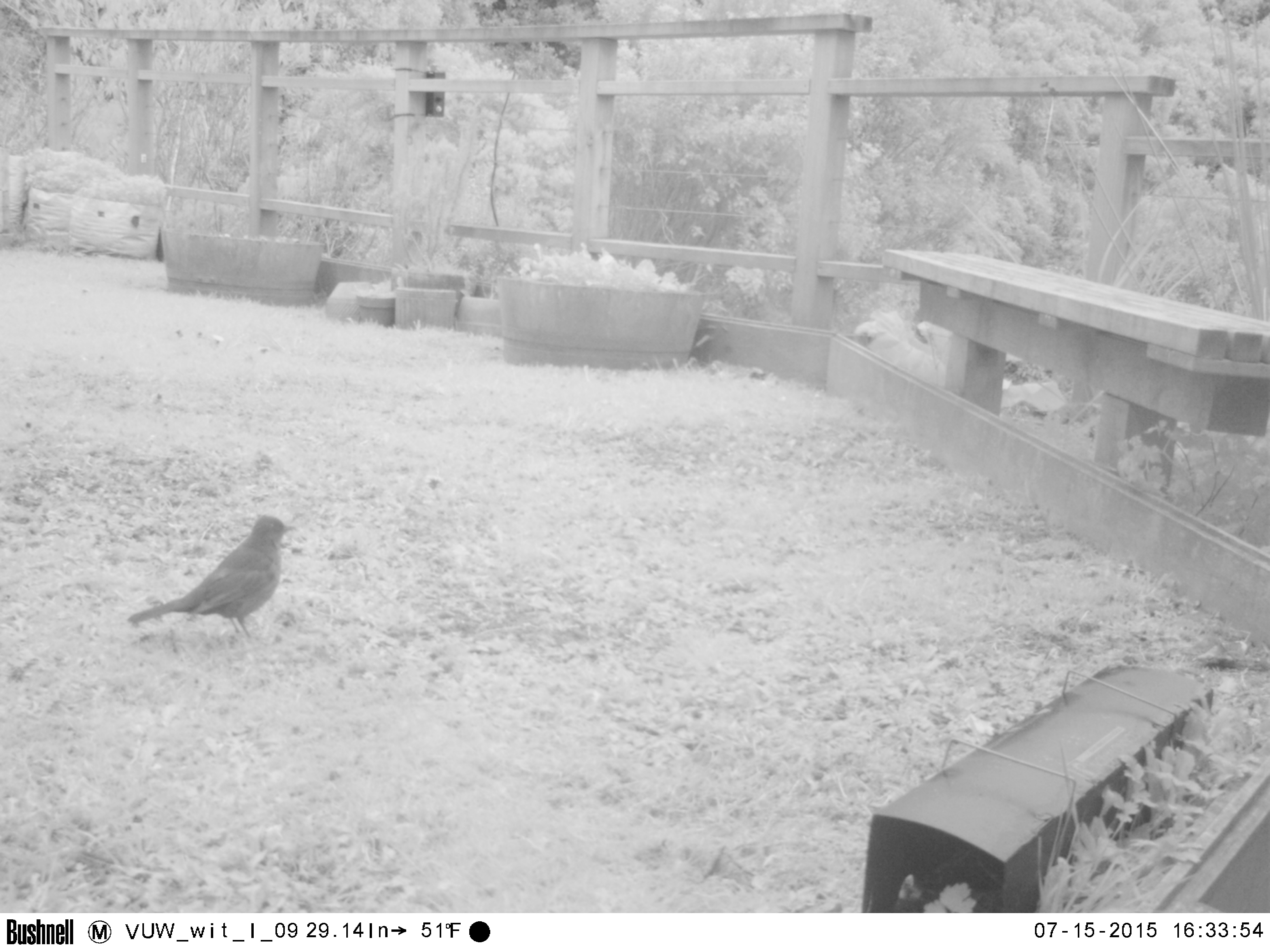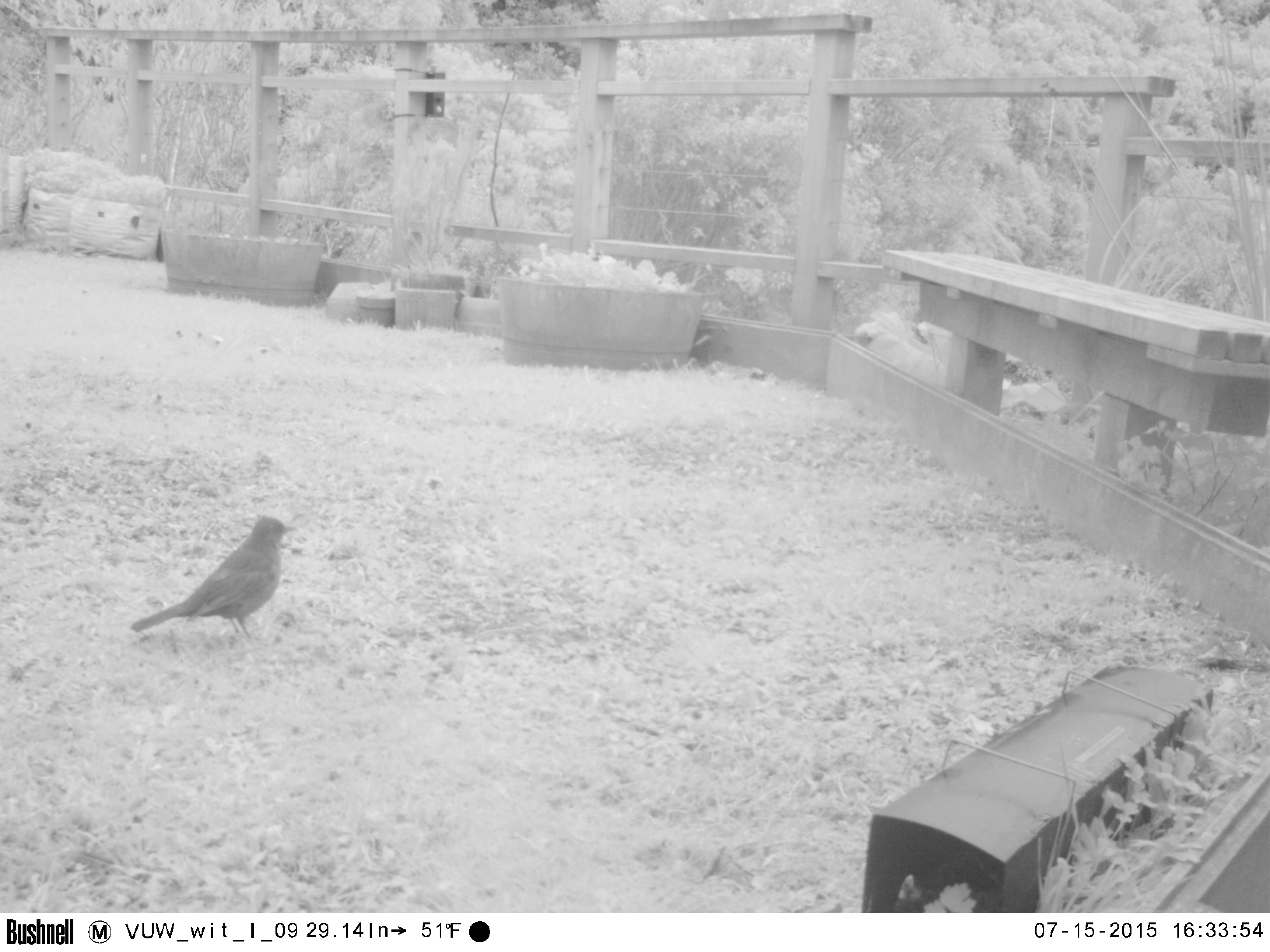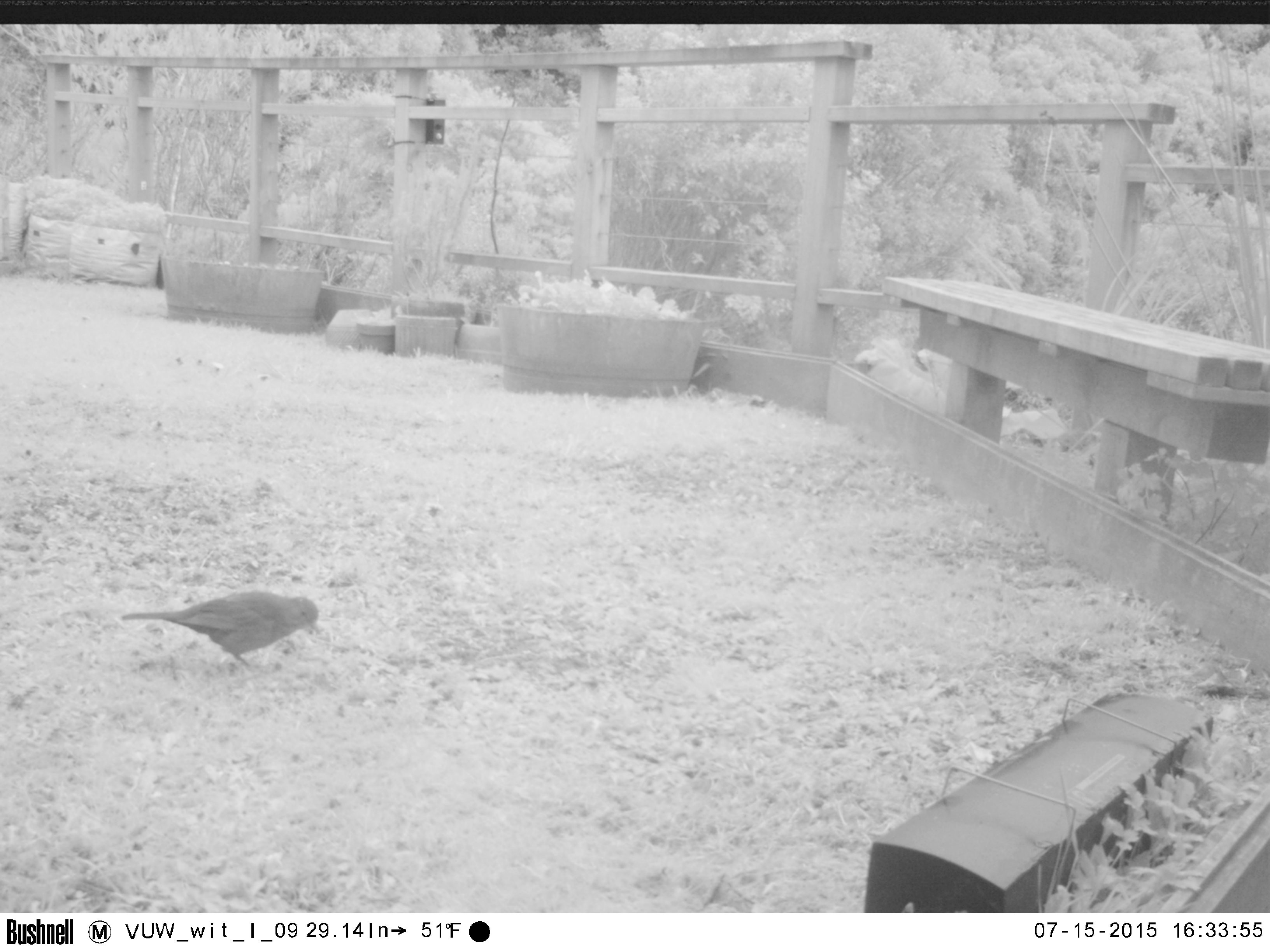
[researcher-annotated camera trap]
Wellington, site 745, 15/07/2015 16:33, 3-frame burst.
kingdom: Animalia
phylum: Chordata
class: Aves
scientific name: Aves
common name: bird